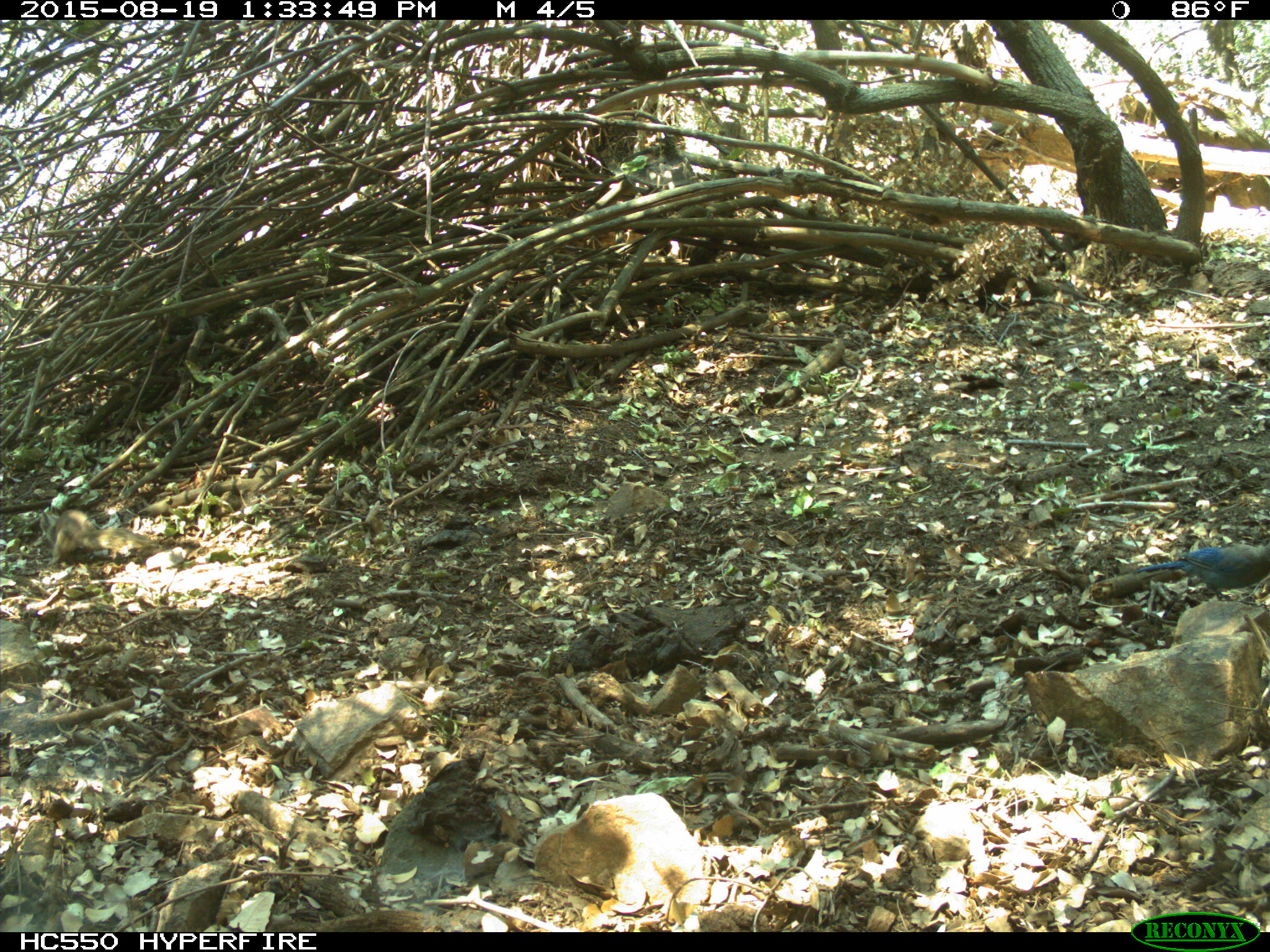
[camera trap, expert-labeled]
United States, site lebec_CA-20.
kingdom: Animalia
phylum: Chordata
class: Aves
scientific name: Aves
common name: birds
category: unidentified bird